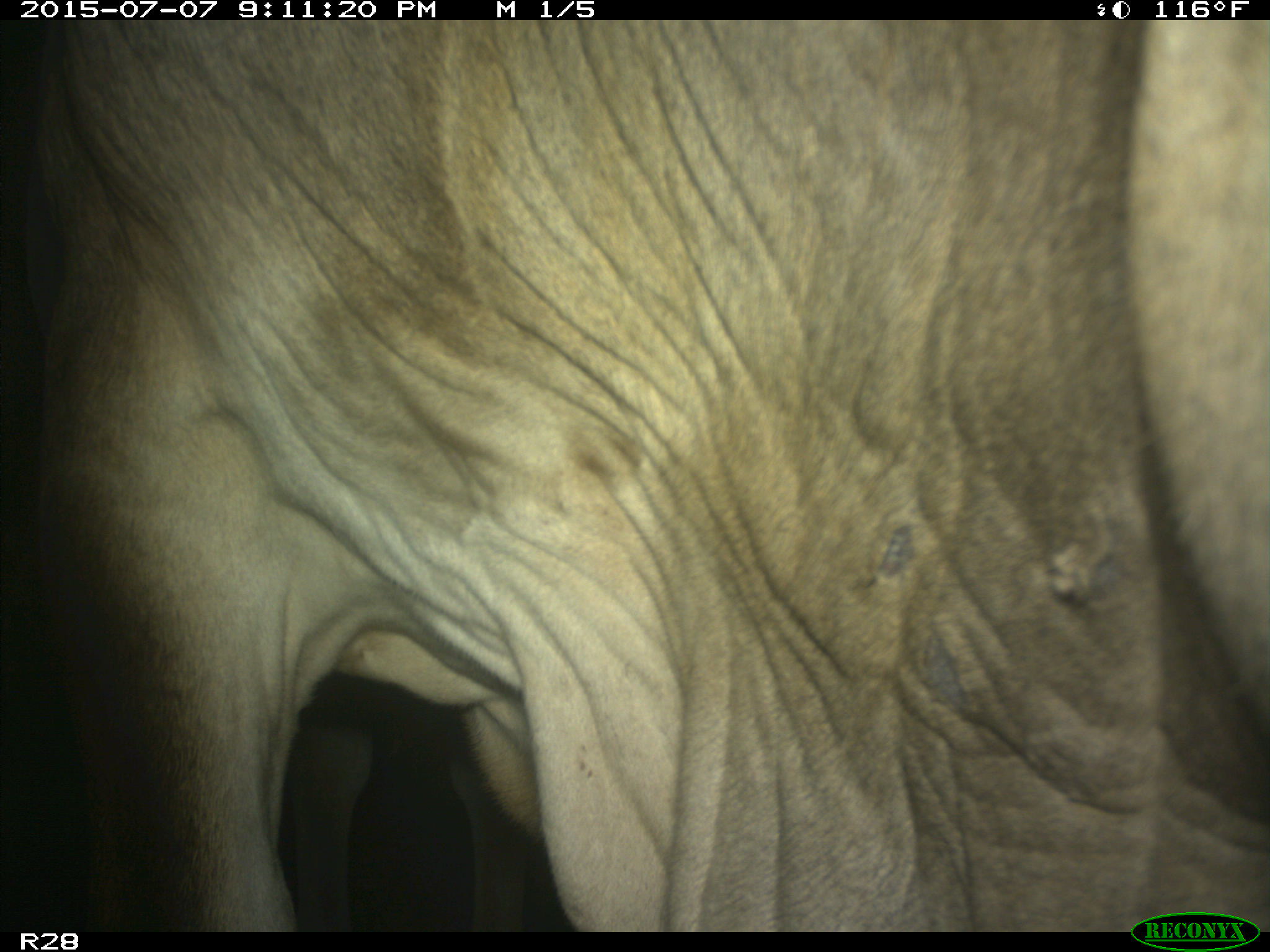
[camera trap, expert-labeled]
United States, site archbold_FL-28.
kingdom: Animalia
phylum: Chordata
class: Mammalia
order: Artiodactyla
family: Bovidae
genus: Bos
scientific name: Bos taurus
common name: domestic cow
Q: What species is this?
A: Bos taurus (domestic cow).